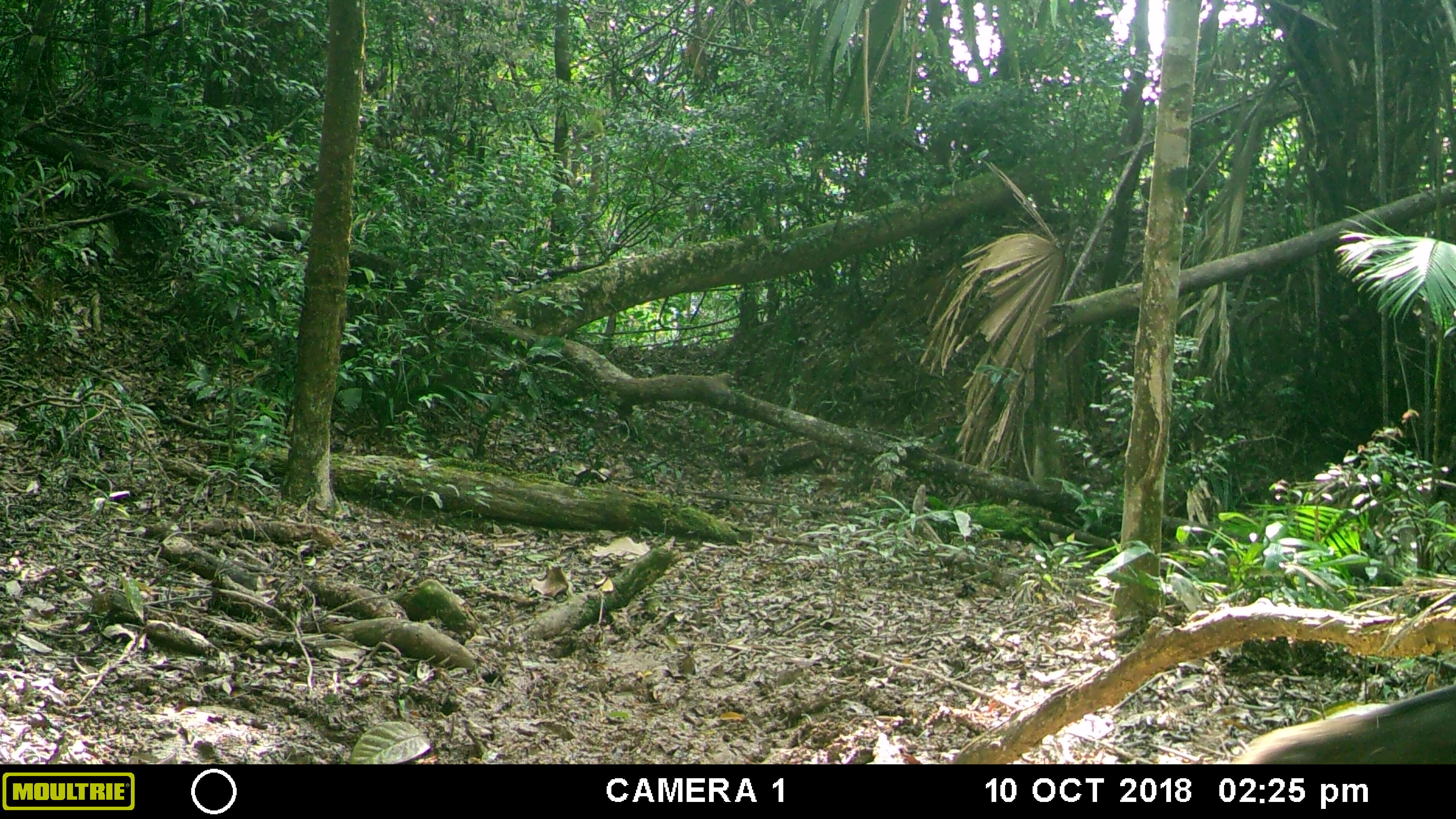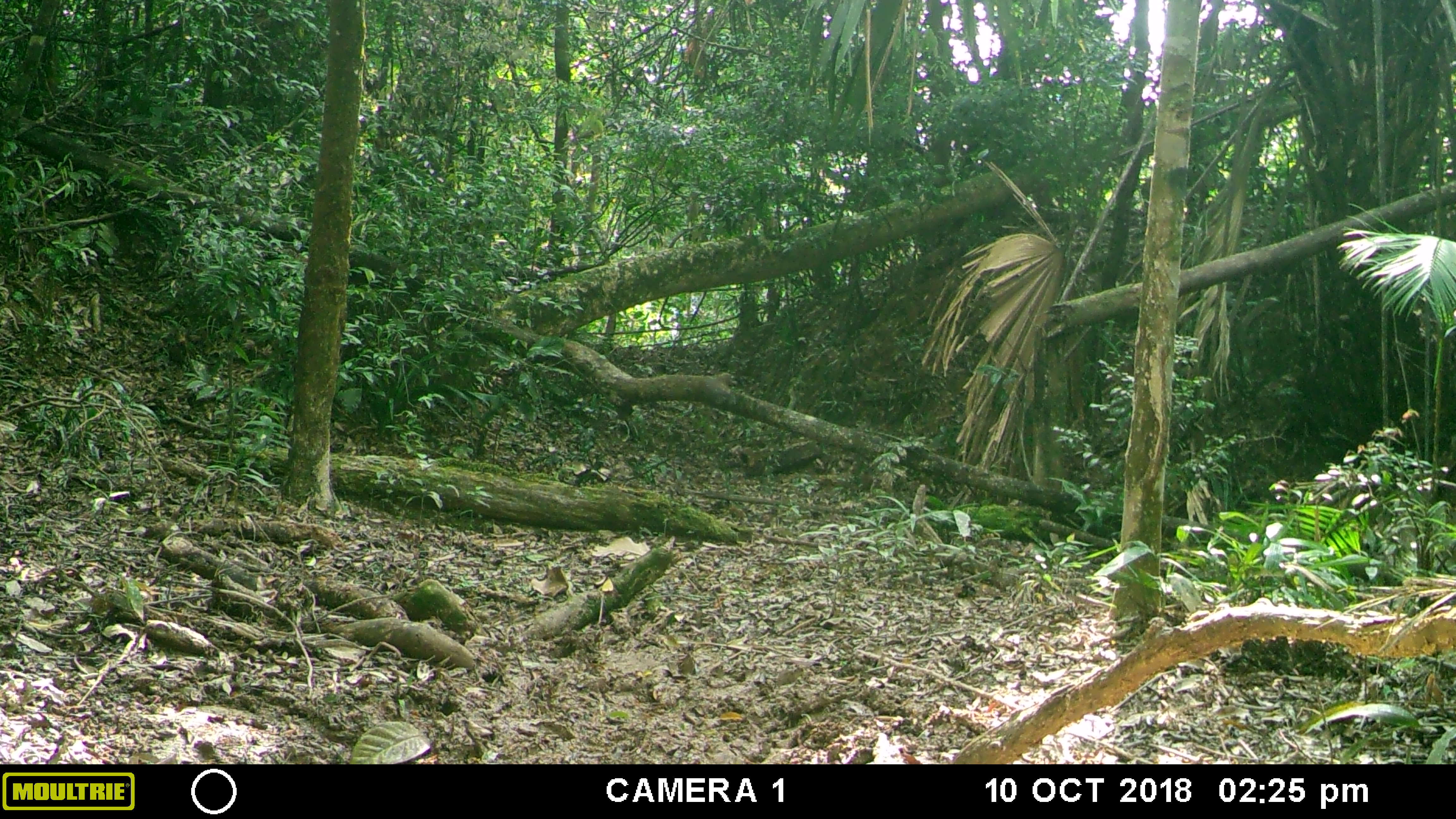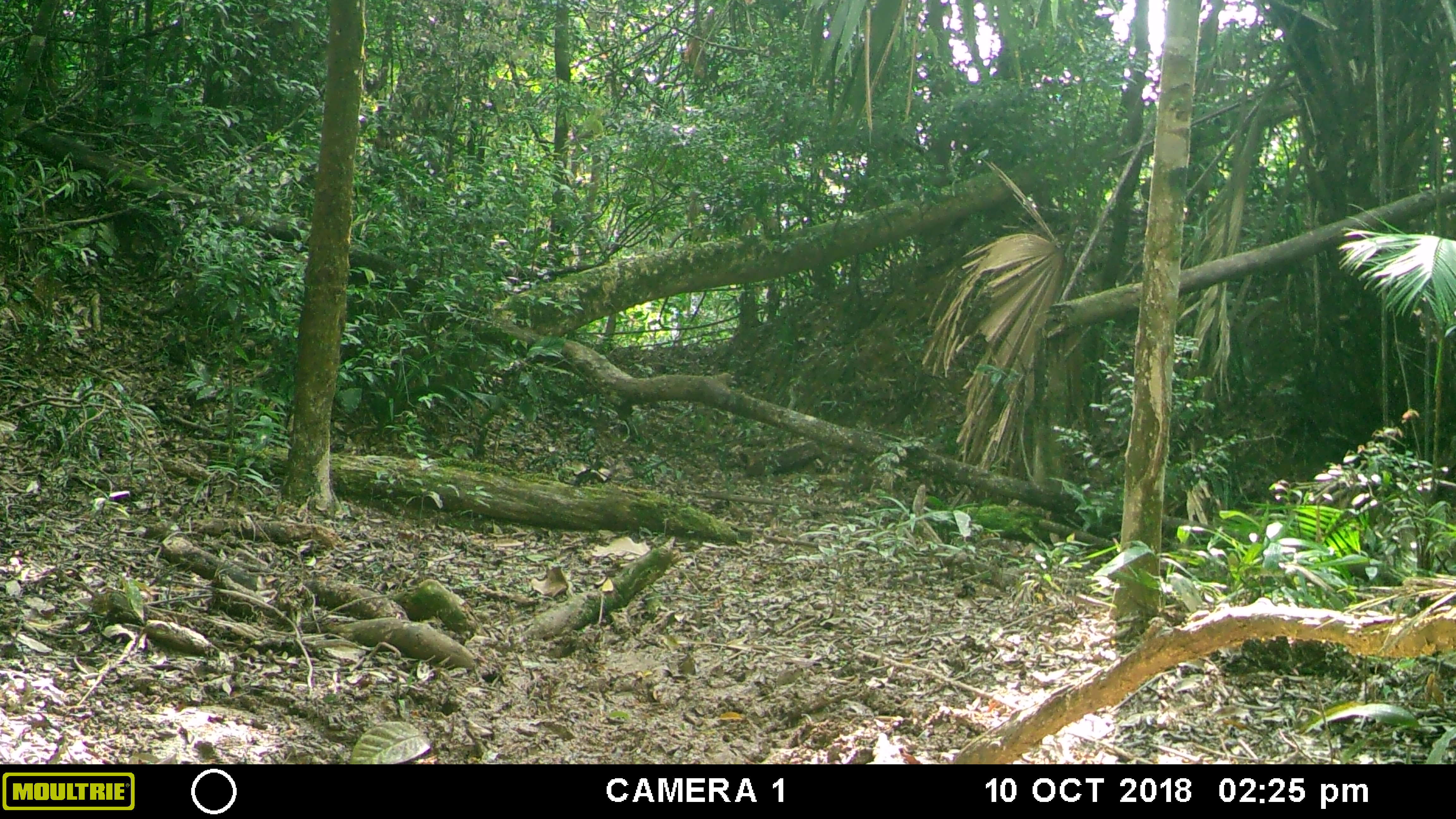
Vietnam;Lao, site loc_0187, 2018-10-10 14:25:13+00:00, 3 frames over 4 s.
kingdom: Animalia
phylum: Chordata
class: Mammalia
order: Artiodactyla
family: Suidae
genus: Sus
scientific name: Sus scrofa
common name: eurasian wild pig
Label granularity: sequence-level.